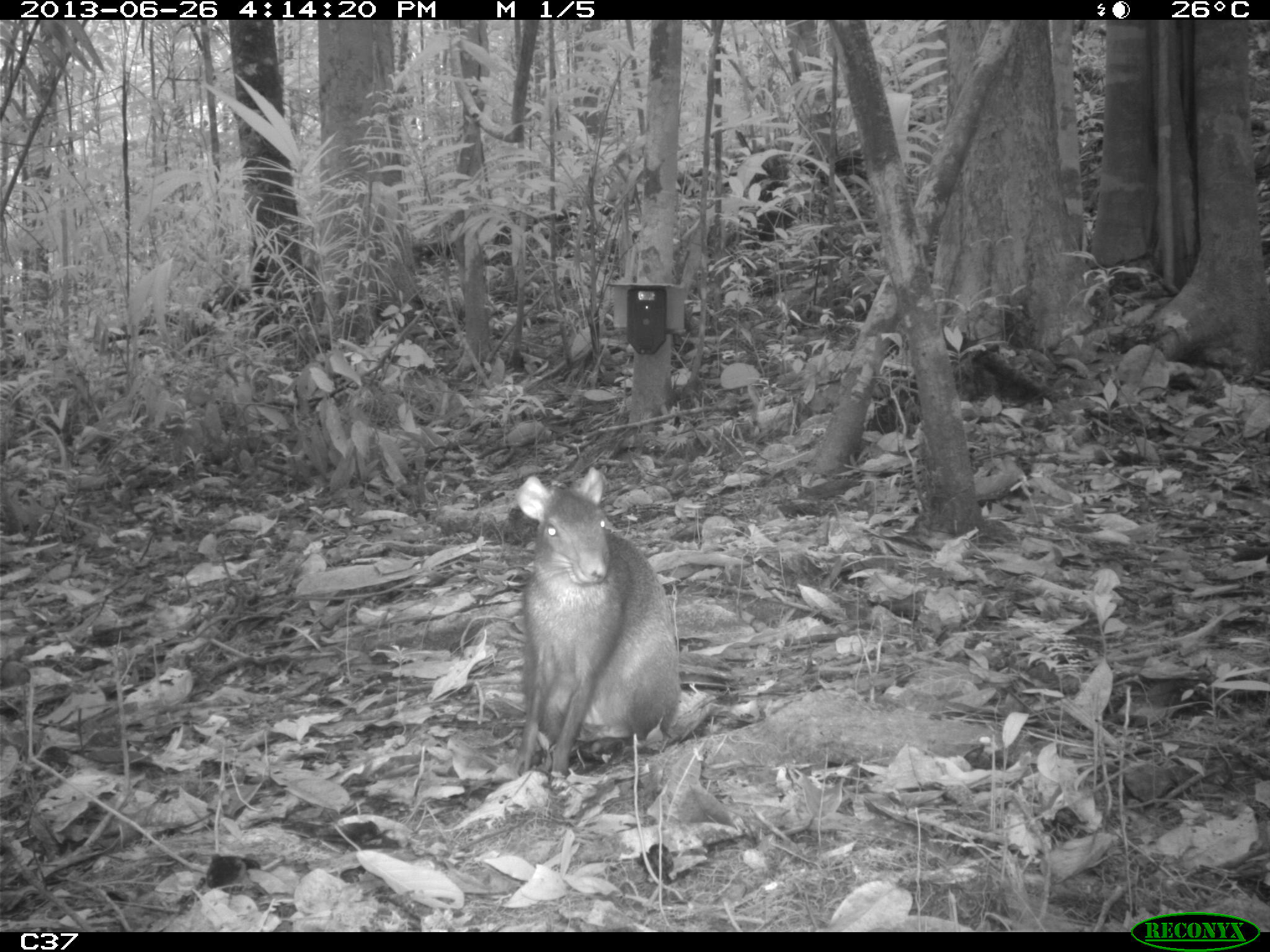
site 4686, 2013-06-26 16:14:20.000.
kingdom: Animalia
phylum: Chordata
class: Mammalia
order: Rodentia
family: Dasyproctidae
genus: Dasyprocta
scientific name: Dasyprocta leporina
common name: red-rumped agouti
Dasyprocta leporina (red-rumped agouti), count 1, age adult.